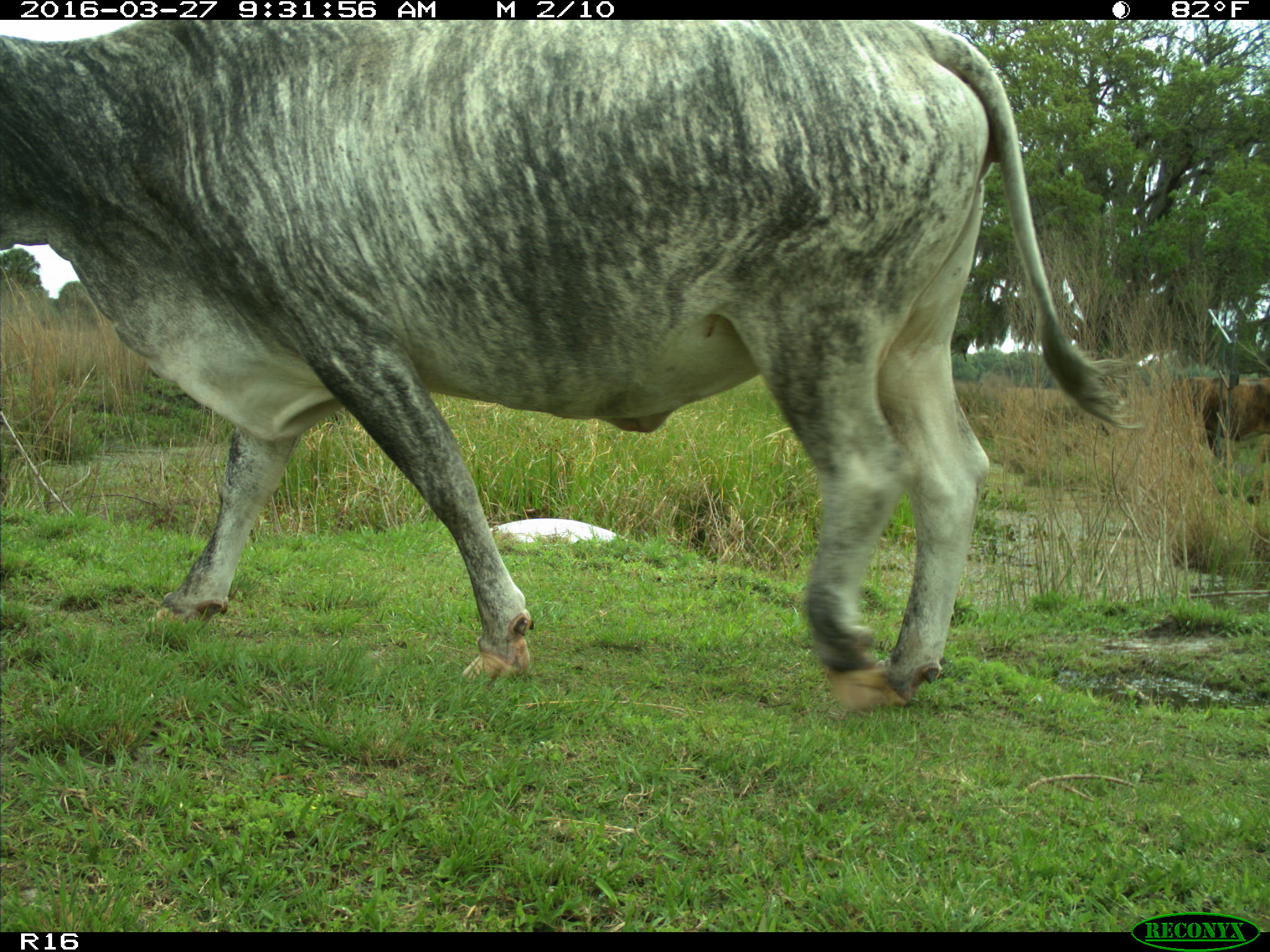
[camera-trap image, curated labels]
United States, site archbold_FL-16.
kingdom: Animalia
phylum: Chordata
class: Mammalia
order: Artiodactyla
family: Bovidae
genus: Bos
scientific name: Bos taurus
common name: domestic cow